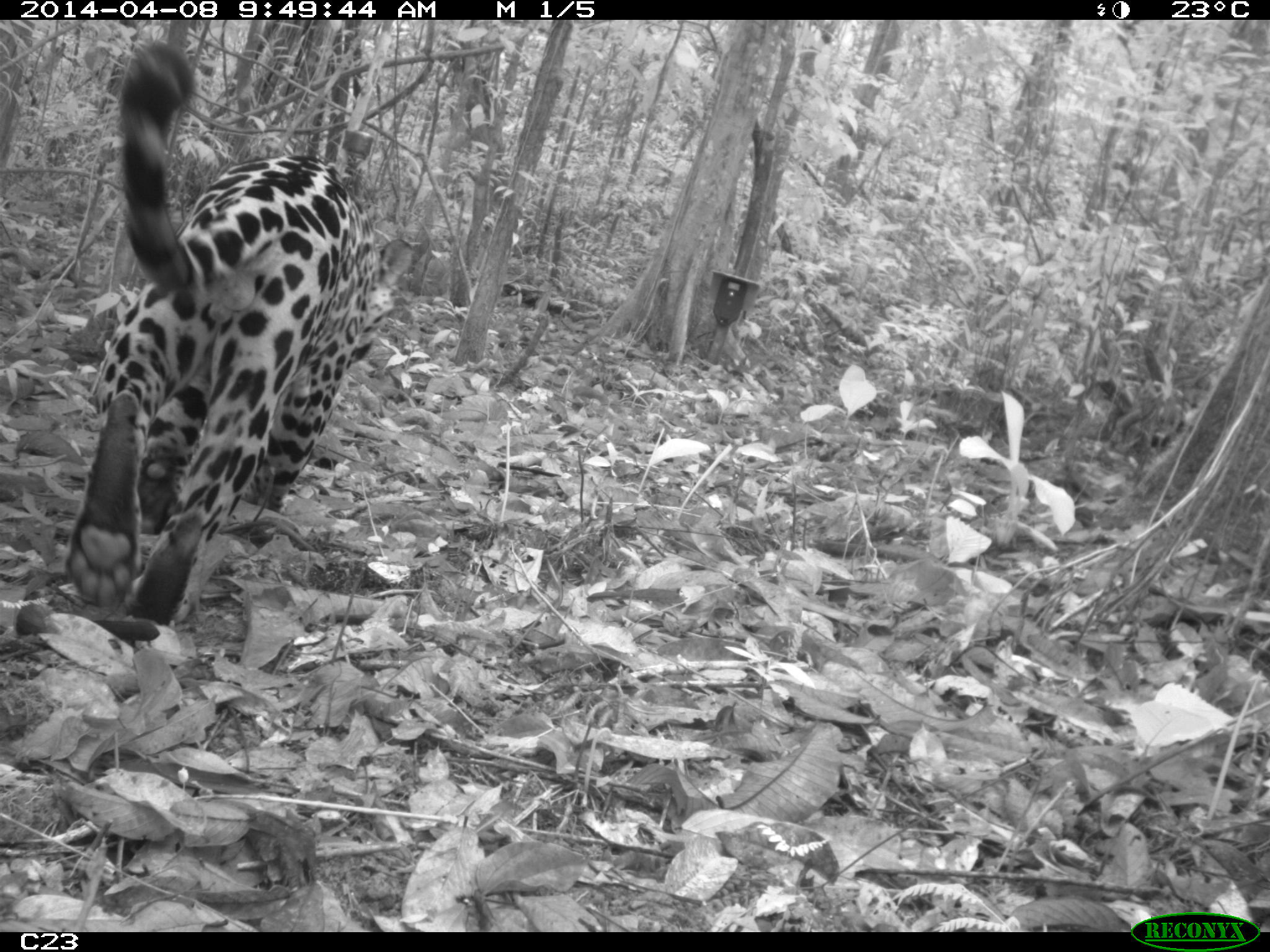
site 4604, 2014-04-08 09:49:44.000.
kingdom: Animalia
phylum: Chordata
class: Mammalia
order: Carnivora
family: Felidae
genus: Panthera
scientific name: Panthera onca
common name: jaguar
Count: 1.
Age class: adult.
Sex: male.